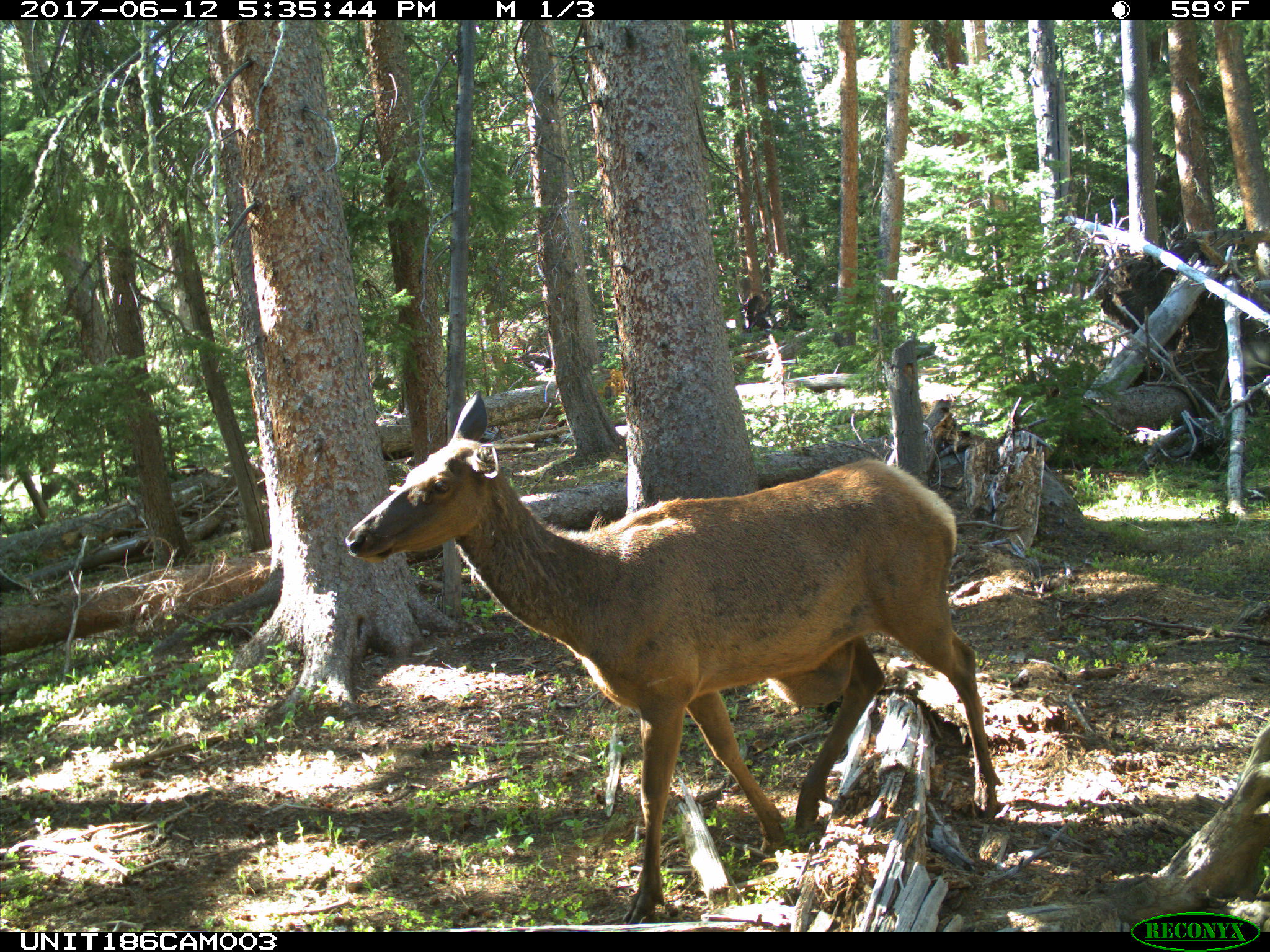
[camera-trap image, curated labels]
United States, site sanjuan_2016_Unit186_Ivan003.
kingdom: Animalia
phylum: Chordata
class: Mammalia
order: Artiodactyla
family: Cervidae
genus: Cervus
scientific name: Cervus elaphus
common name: red deer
Cervus elaphus (red deer).